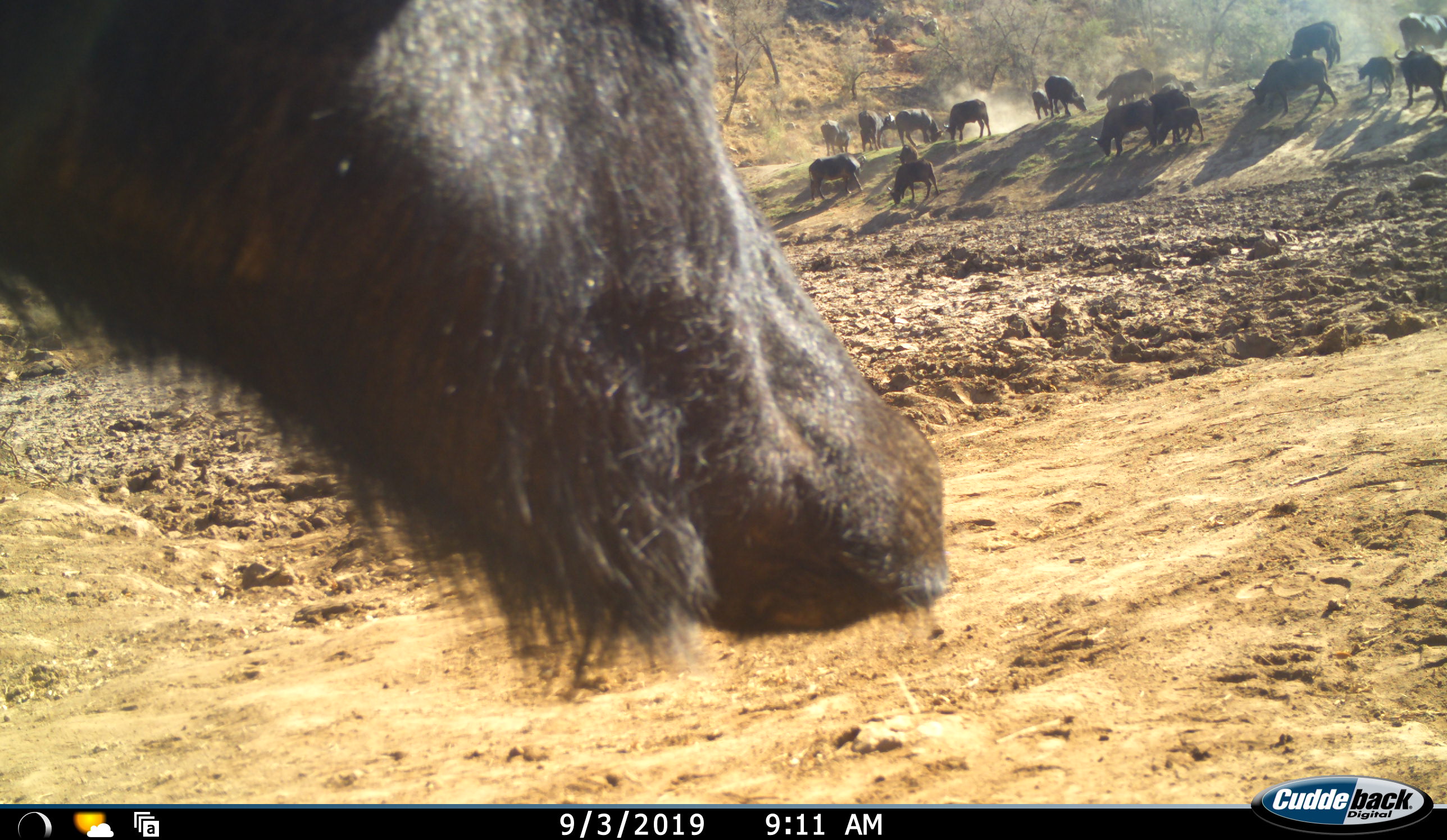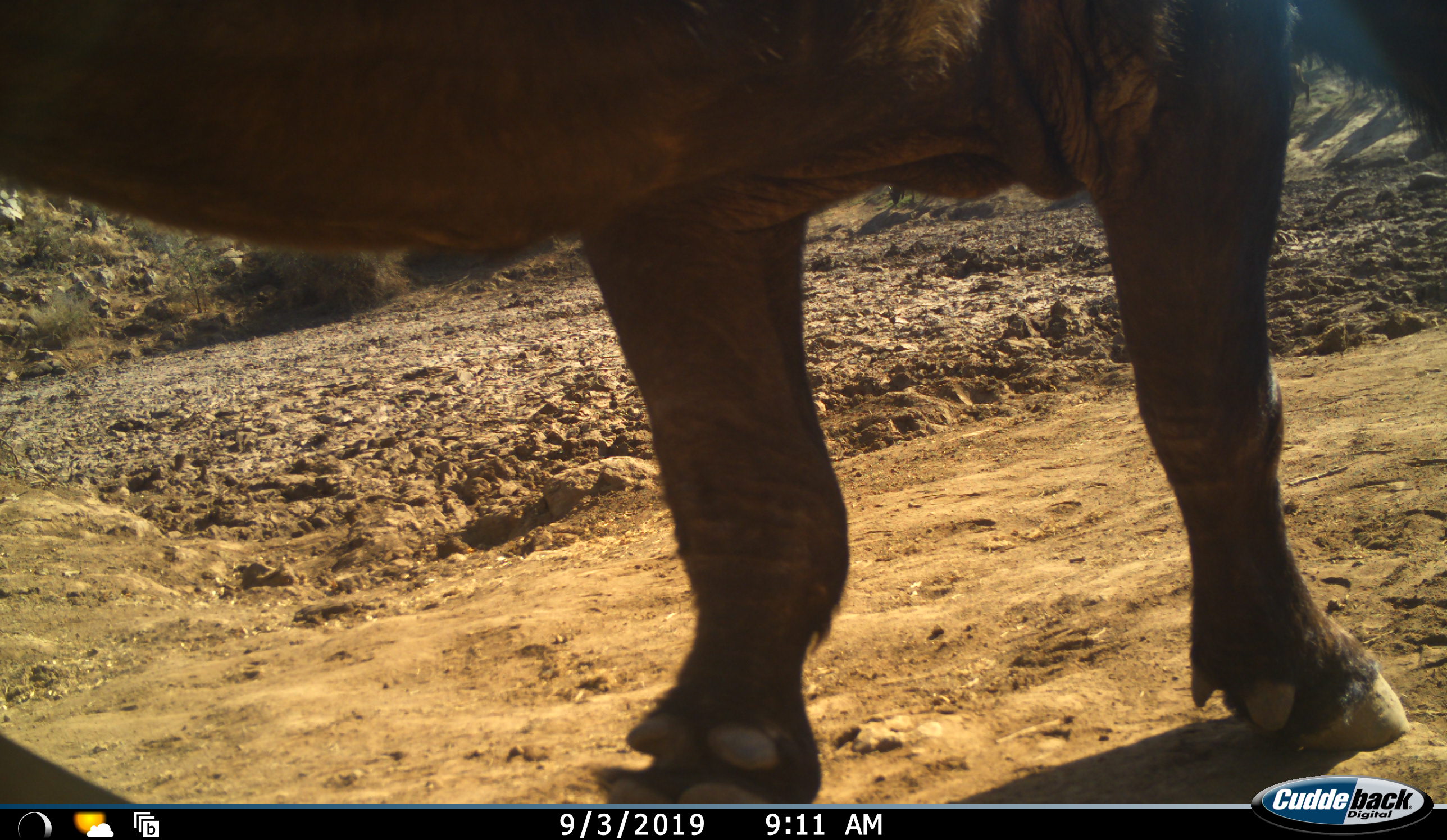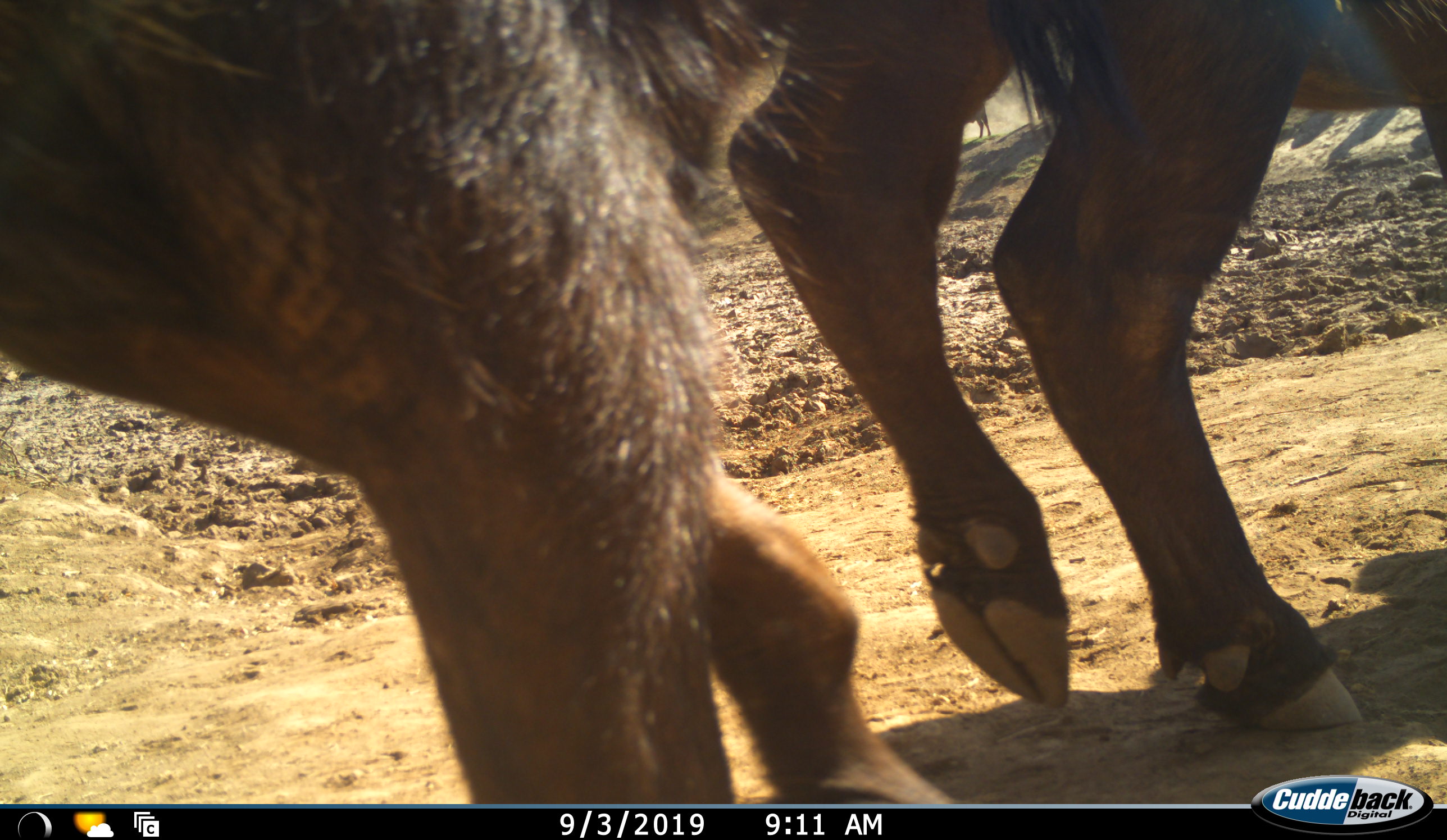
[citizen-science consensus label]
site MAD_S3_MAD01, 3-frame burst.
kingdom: Animalia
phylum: Chordata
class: Mammalia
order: Artiodactyla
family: Bovidae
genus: Syncerus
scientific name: Syncerus caffer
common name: african buffalo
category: buffalo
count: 11-50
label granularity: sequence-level